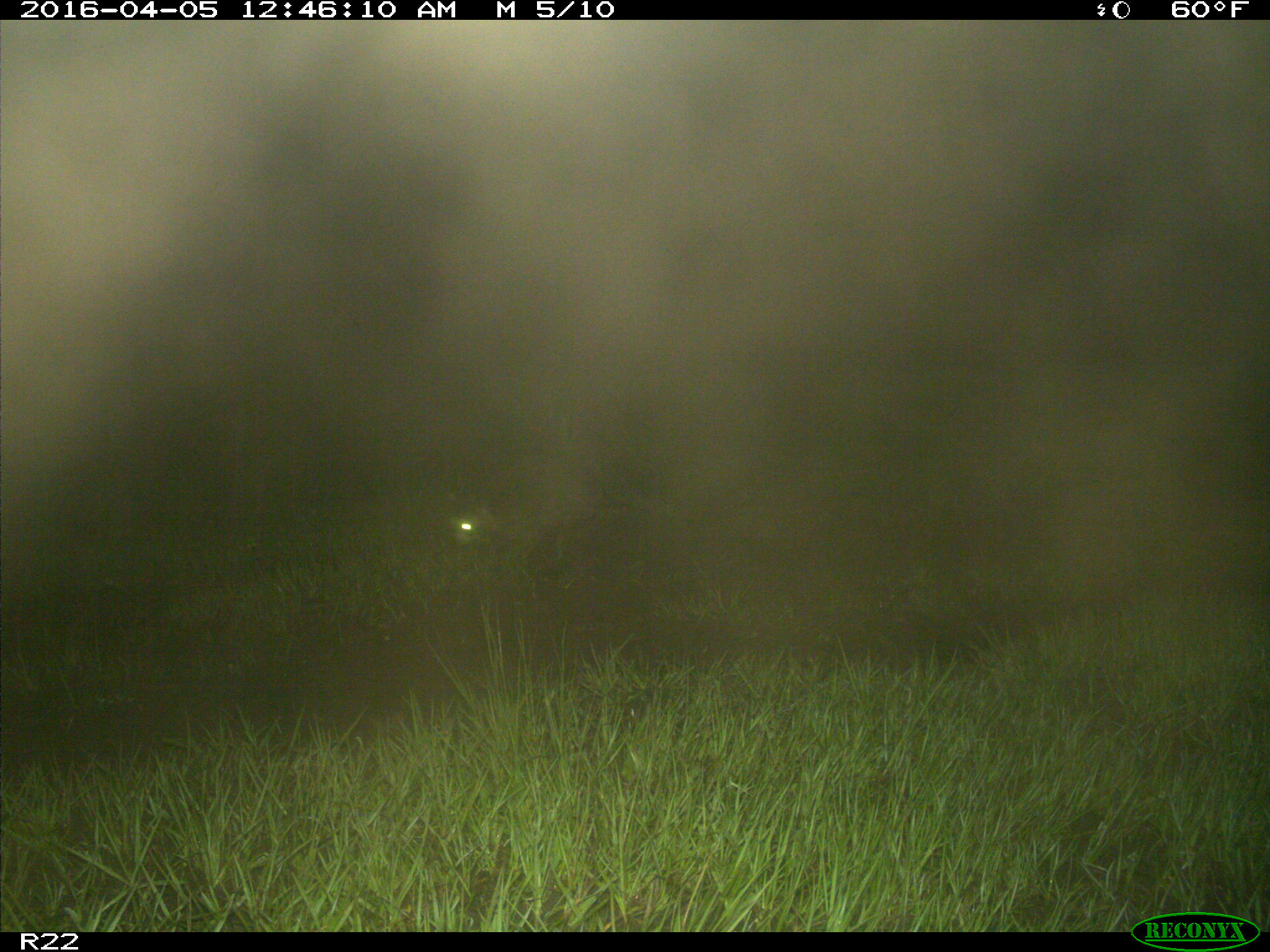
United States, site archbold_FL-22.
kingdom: Animalia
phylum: Chordata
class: Mammalia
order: Carnivora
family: Procyonidae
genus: Procyon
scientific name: Procyon lotor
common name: common raccoon